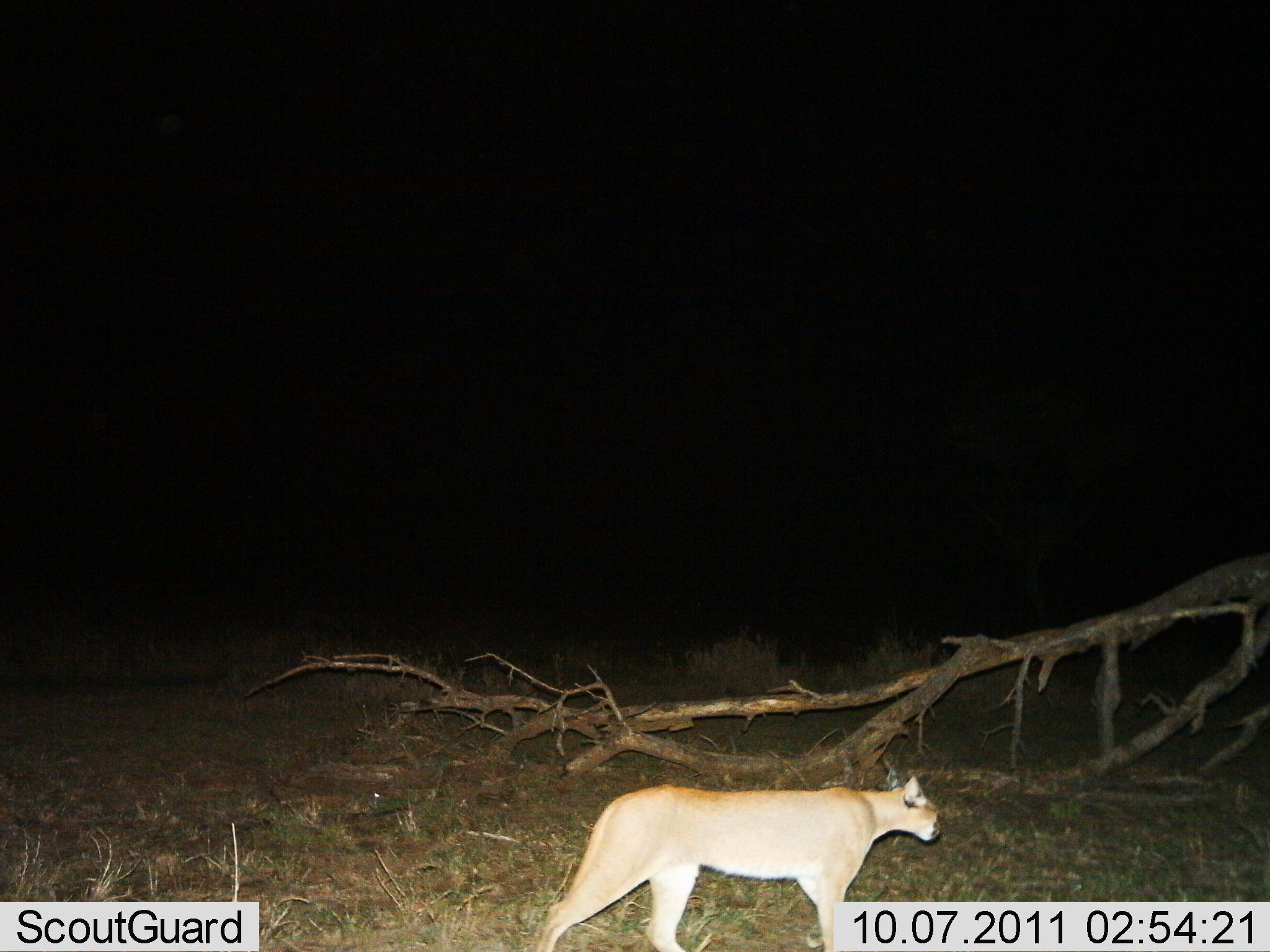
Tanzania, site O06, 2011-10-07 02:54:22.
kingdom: Animalia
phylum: Chordata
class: Mammalia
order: Carnivora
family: Felidae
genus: Caracal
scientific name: Caracal caracal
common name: caracal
Caracal (Caracal caracal), count 1. Behavior (volunteer vote fractions): standing 58%, resting 0%, moving 42%, interacting 0%. Young present (vote fraction): 0%. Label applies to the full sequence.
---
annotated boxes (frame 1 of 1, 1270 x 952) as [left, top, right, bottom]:
animal: [536, 775, 942, 952]